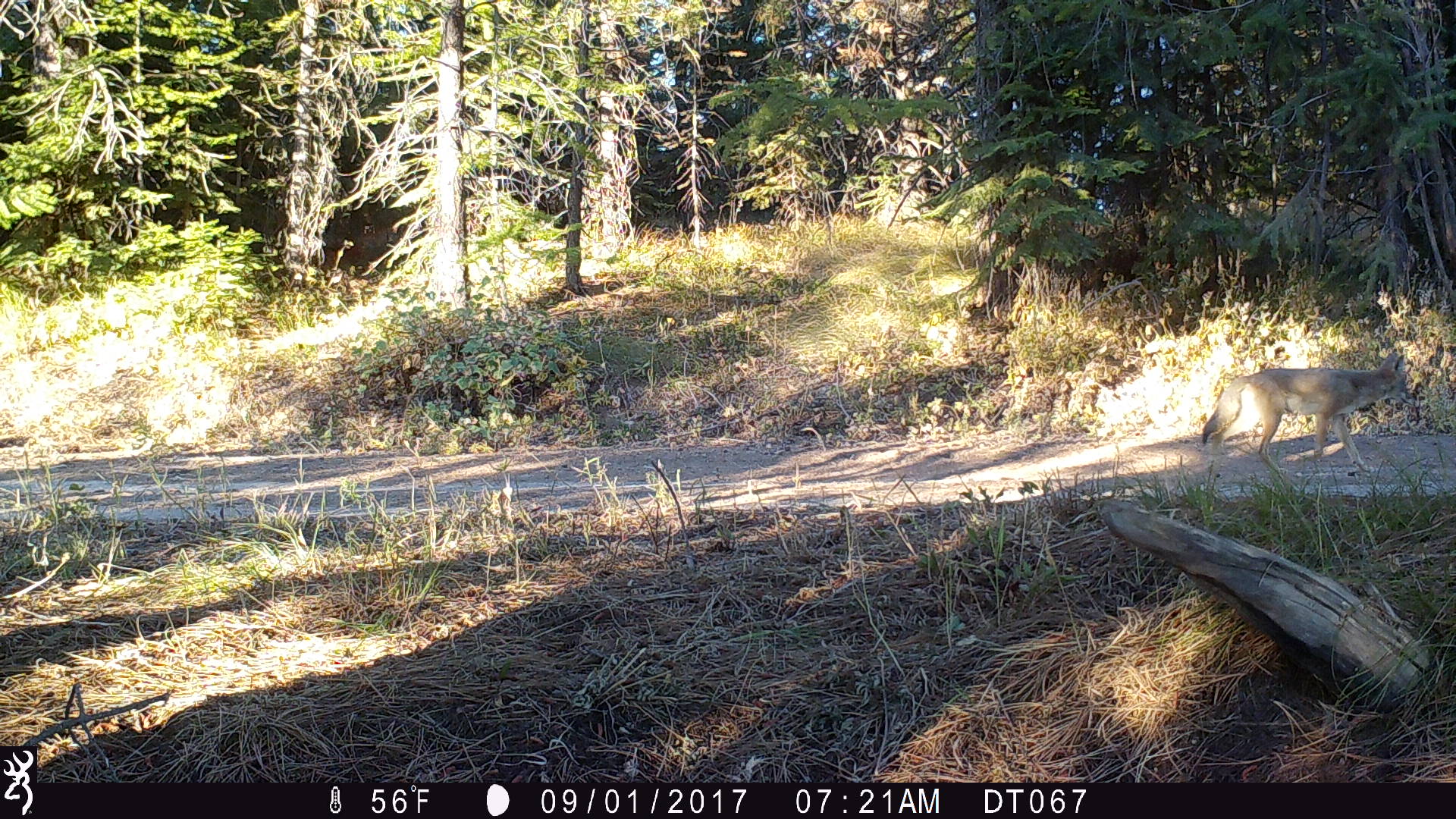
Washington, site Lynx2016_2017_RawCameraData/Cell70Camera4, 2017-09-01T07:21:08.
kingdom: Animalia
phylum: Chordata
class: Mammalia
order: Carnivora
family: Canidae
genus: Canis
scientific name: Canis latrans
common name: coyote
Canis latrans (coyote). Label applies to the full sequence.